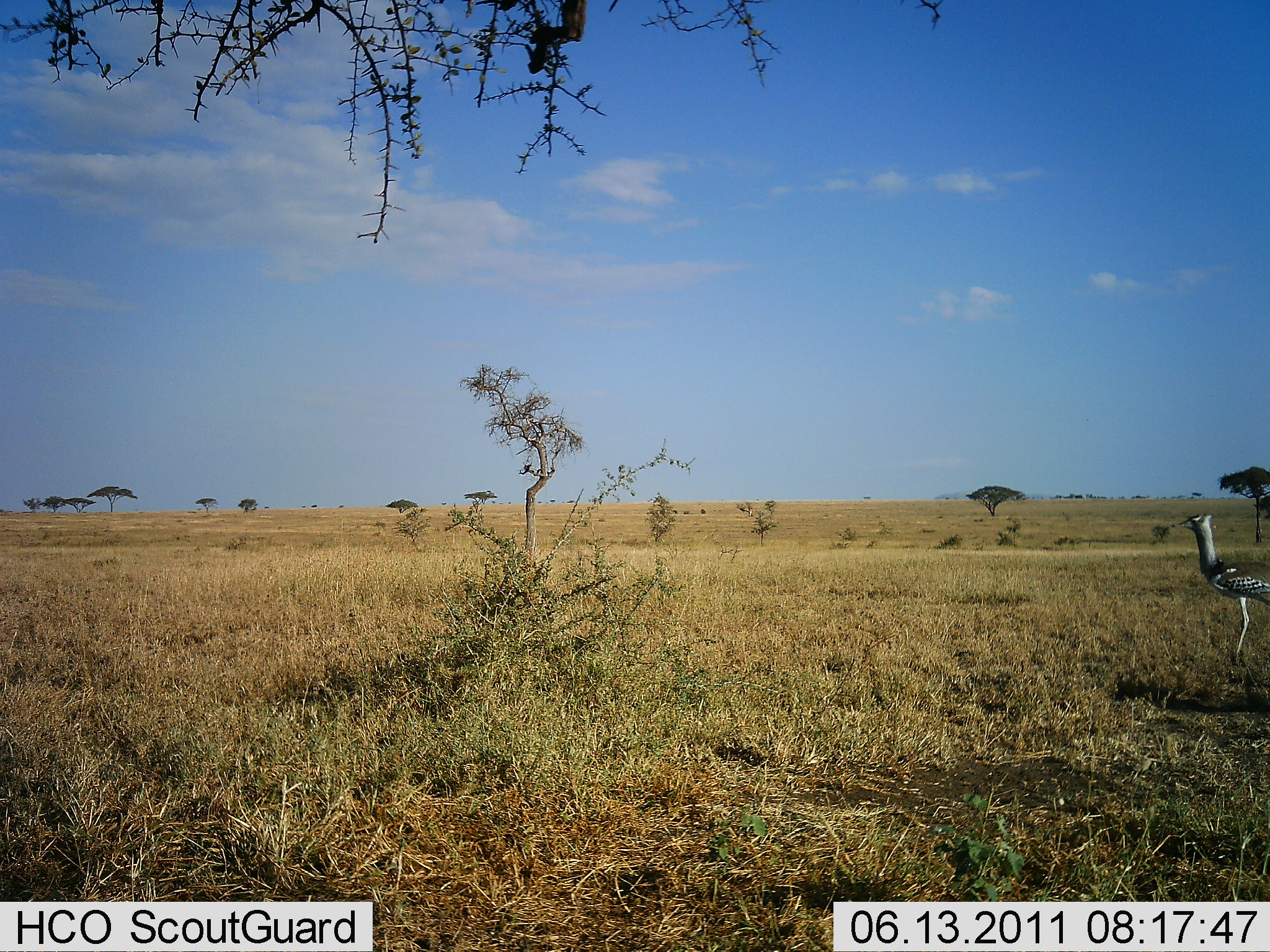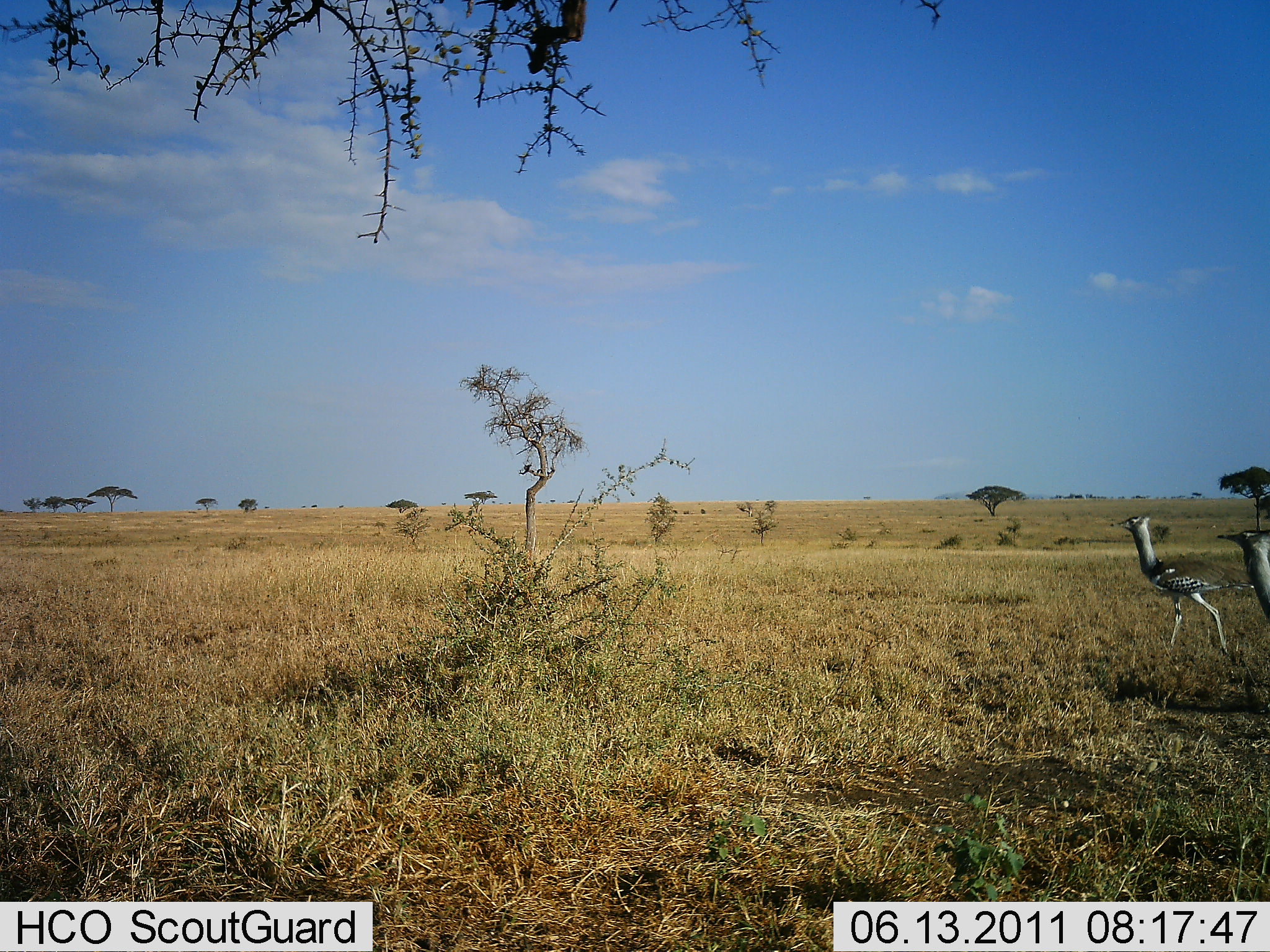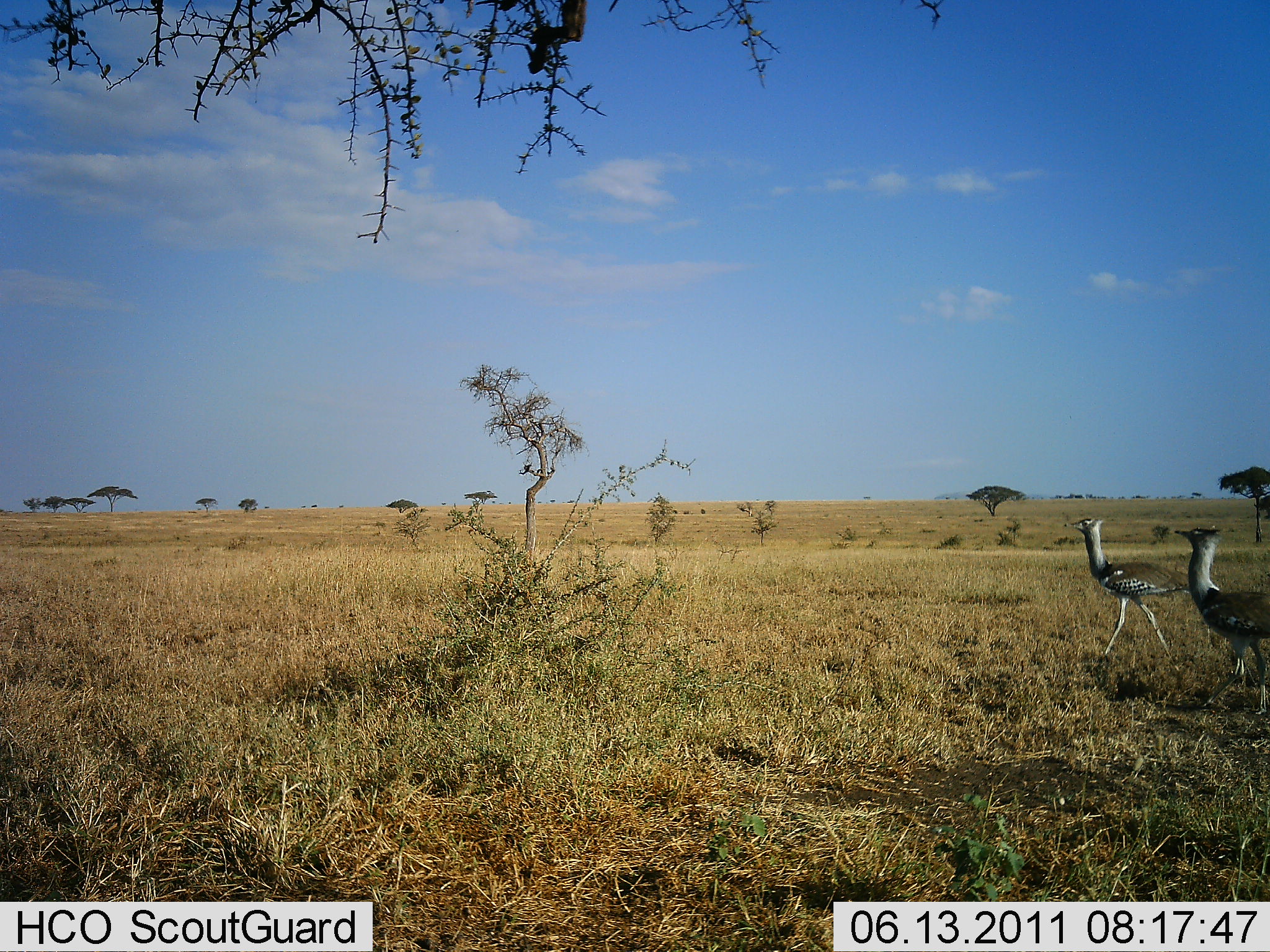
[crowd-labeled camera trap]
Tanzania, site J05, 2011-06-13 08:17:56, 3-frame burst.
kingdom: Animalia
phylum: Chordata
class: Aves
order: Otidiformes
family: Otididae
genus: Ardeotis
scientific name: Ardeotis kori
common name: kori bustard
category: koribustard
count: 2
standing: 0%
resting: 0%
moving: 100%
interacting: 0%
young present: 0%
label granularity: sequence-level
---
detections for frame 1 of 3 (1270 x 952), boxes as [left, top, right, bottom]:
animal: [1176, 511, 1270, 668]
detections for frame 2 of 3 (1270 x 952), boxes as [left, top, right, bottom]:
animal: [1116, 514, 1259, 661]; [1215, 526, 1270, 632]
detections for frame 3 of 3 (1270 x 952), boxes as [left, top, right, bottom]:
animal: [1069, 516, 1199, 677]; [1175, 524, 1270, 717]